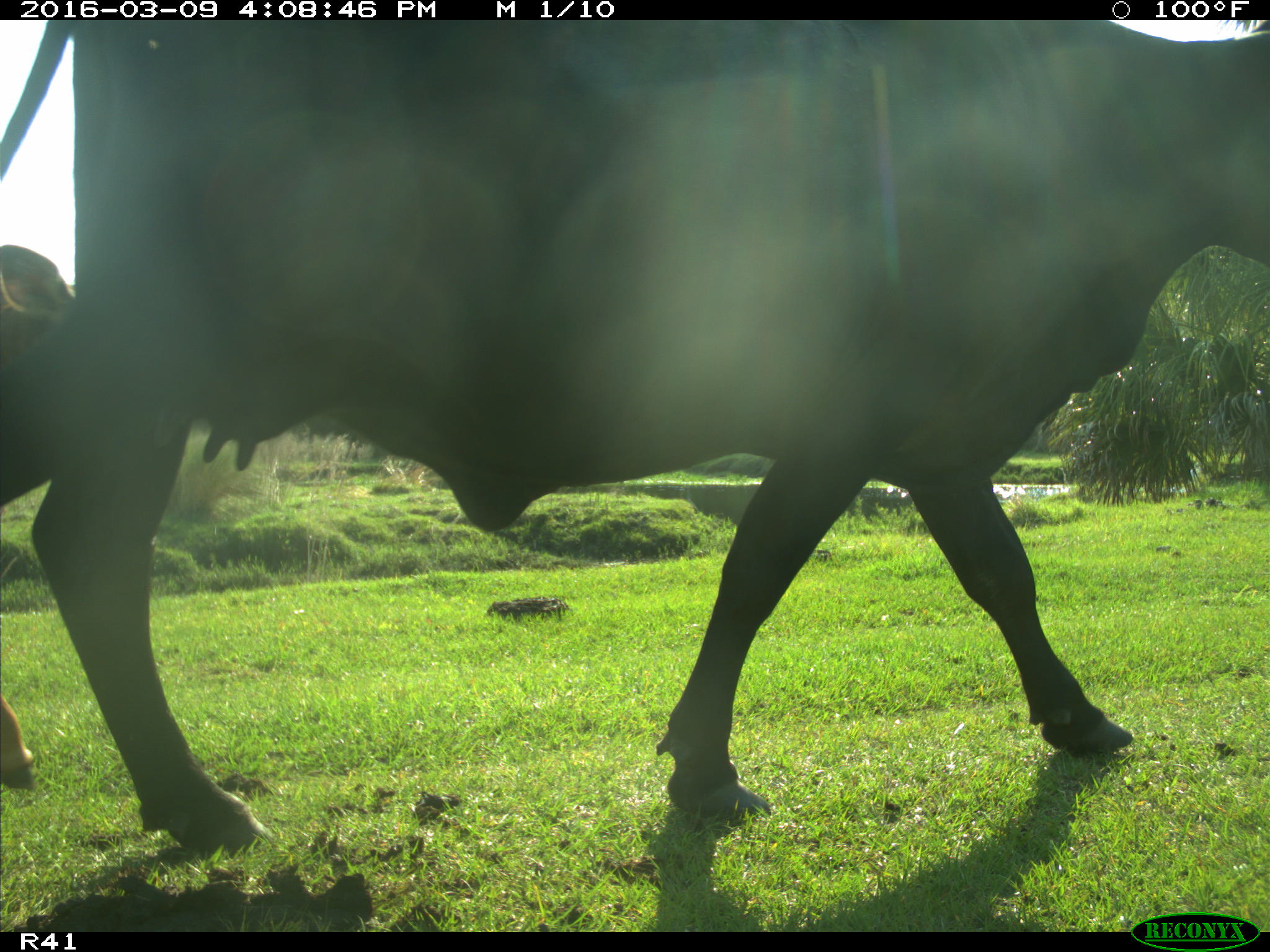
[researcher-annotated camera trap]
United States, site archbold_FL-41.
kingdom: Animalia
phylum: Chordata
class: Mammalia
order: Artiodactyla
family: Bovidae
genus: Bos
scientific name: Bos taurus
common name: domestic cow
Bos taurus (domestic cow).